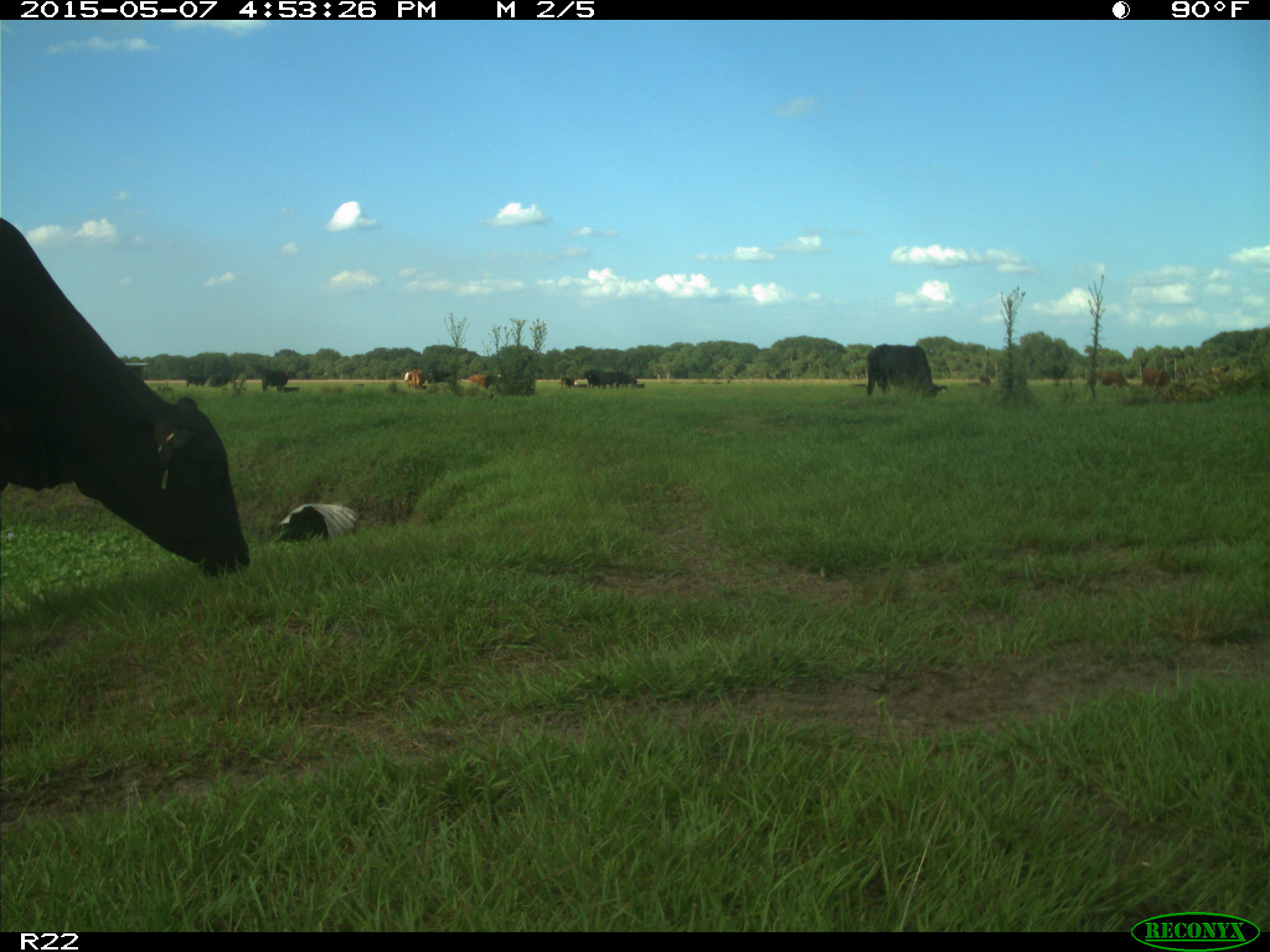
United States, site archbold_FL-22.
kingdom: Animalia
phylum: Chordata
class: Mammalia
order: Artiodactyla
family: Bovidae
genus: Bos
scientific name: Bos taurus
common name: domestic cow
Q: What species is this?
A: Bos taurus (domestic cow).